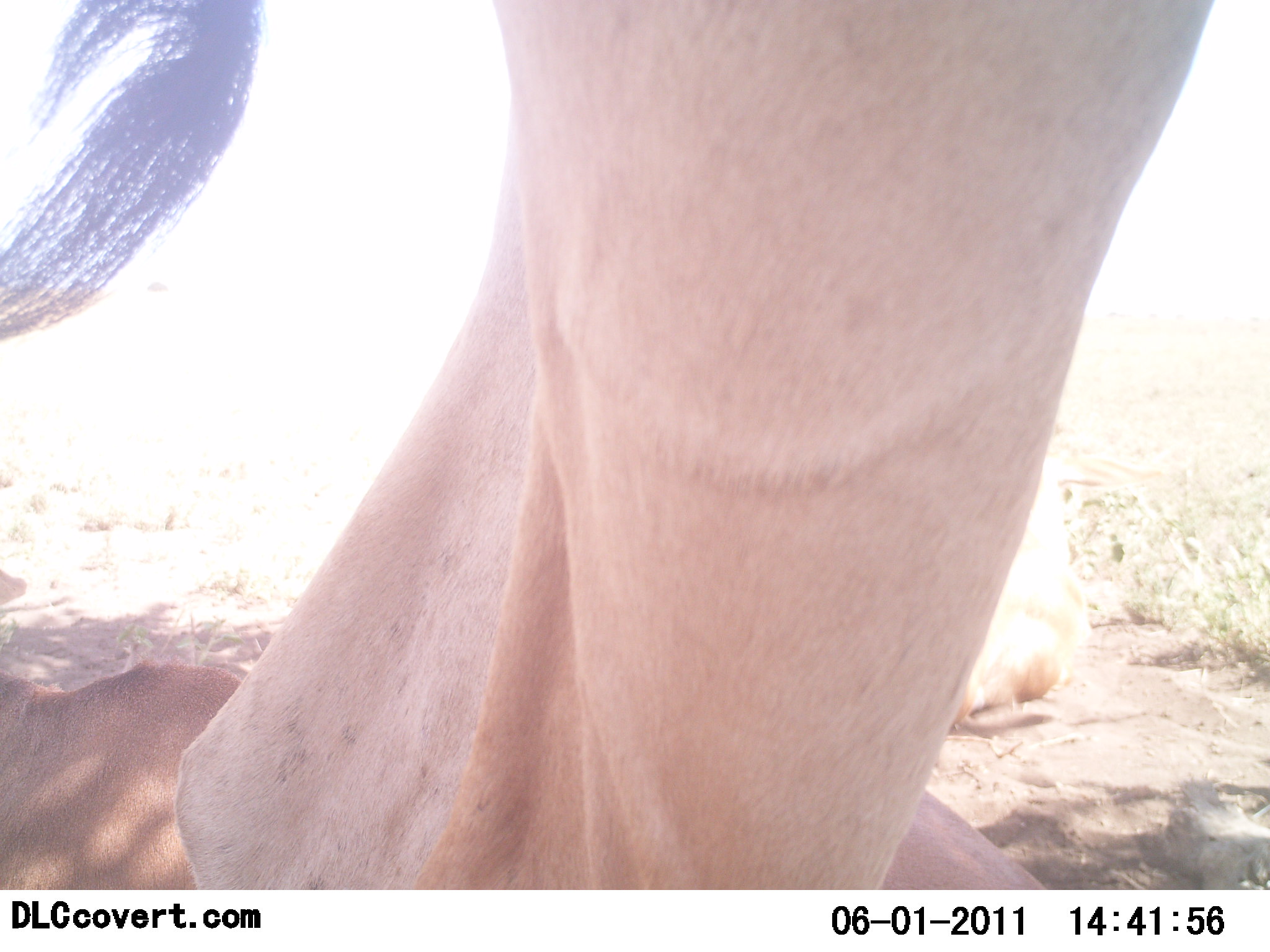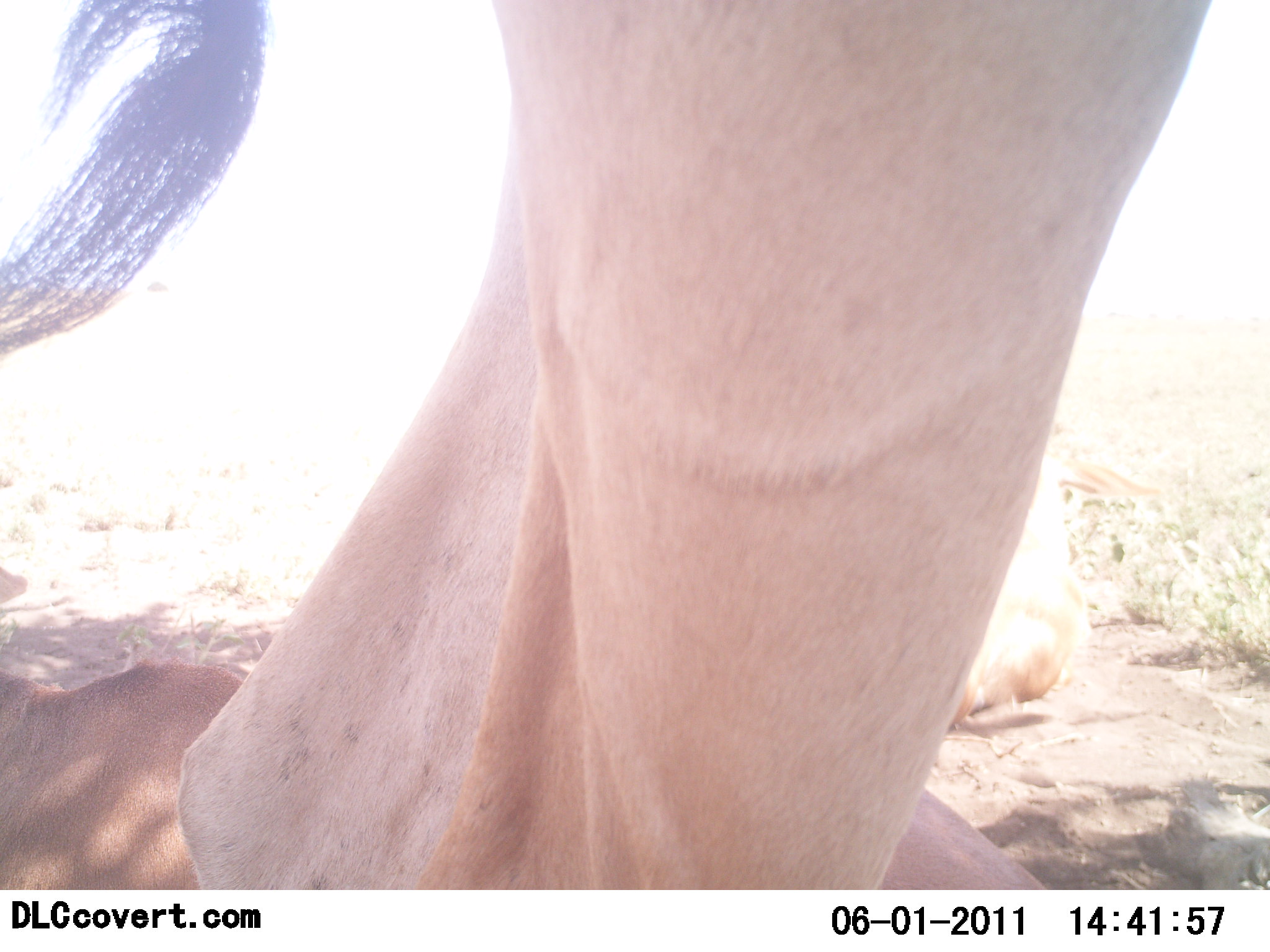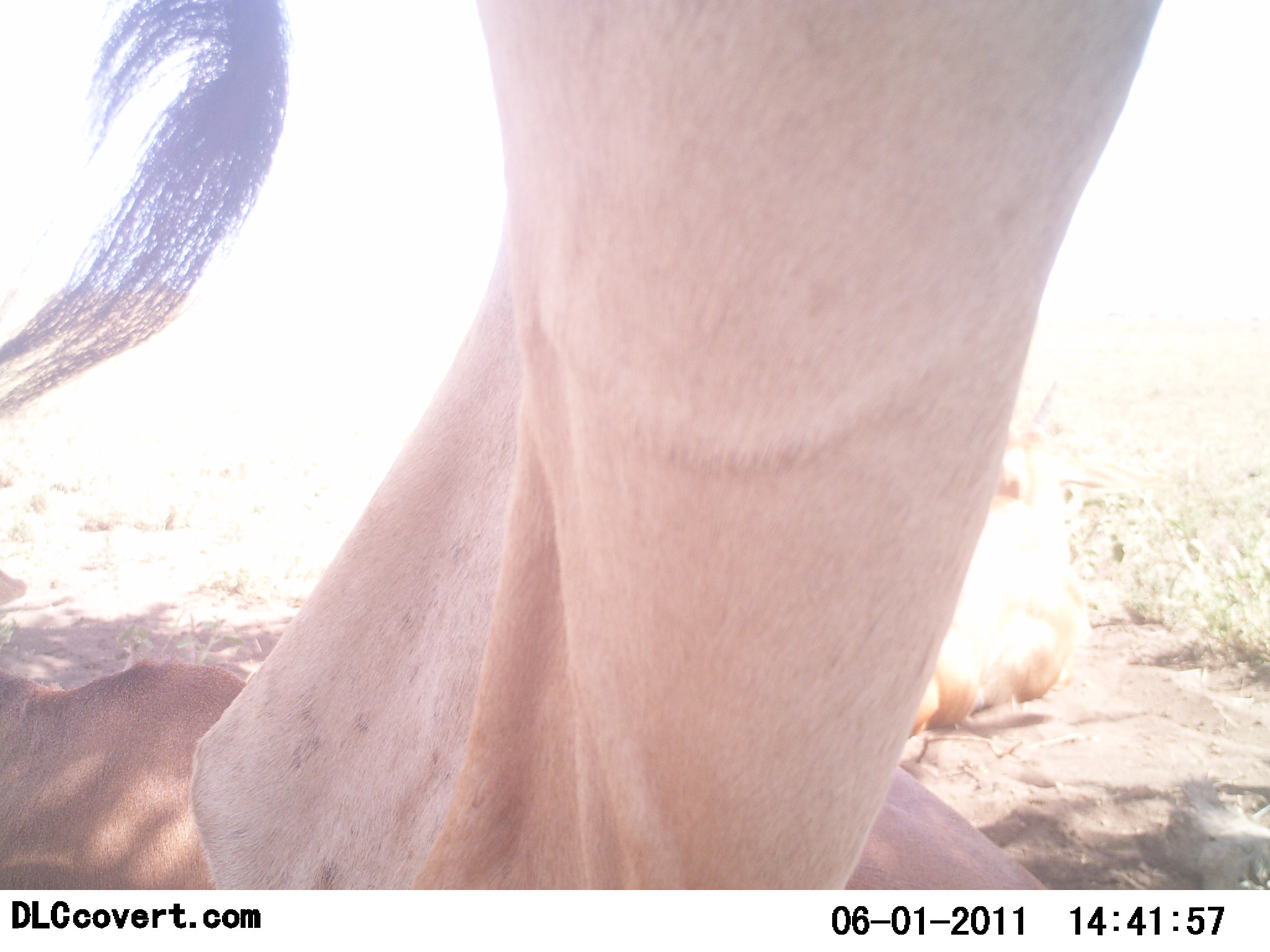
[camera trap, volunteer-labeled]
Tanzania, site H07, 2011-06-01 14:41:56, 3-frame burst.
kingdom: Animalia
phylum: Chordata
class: Mammalia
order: Artiodactyla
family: Bovidae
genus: Alcelaphus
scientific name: Alcelaphus buselaphus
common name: hartebeest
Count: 2.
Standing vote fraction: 100%.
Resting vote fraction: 60%.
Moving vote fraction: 0%.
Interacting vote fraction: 0%.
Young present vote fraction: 0%.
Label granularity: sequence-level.